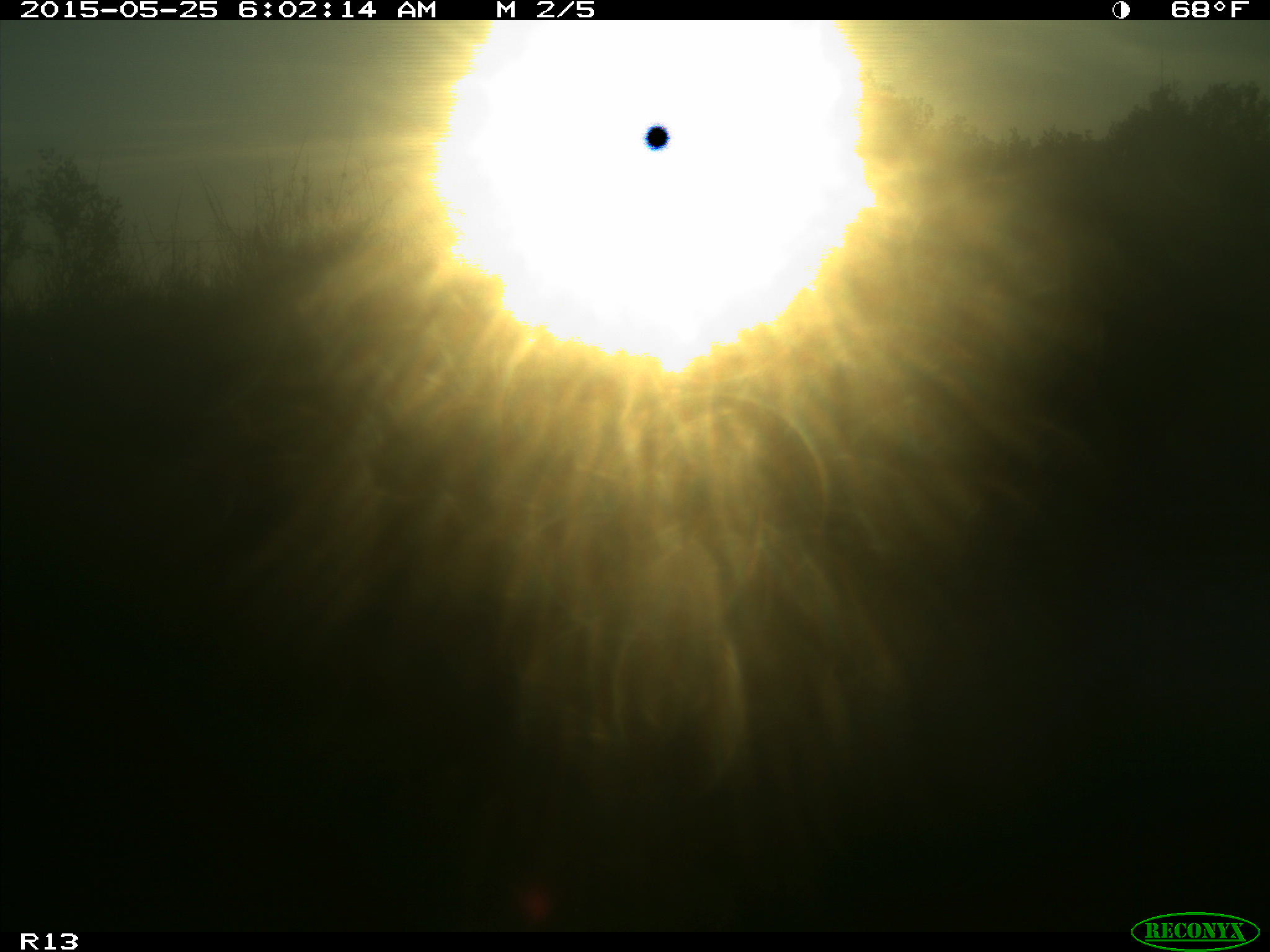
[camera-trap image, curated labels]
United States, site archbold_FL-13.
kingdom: Animalia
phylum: Chordata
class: Mammalia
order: Artiodactyla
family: Bovidae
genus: Bos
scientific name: Bos taurus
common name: domestic cow